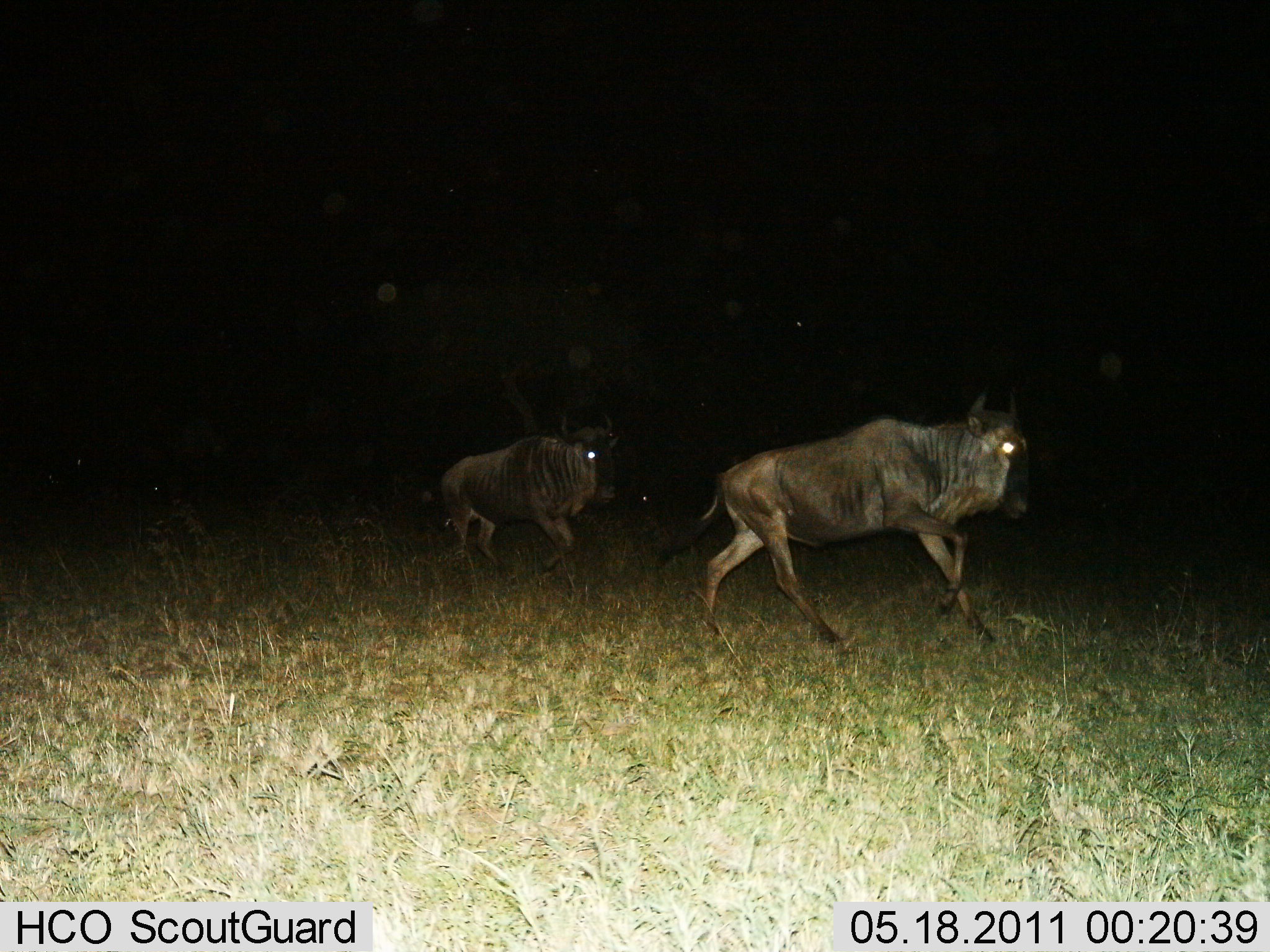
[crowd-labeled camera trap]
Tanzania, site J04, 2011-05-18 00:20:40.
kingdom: Animalia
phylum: Chordata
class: Mammalia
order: Artiodactyla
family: Bovidae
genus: Connochaetes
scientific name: Connochaetes taurinus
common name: blue wildebeest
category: wildebeest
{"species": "wildebeest (blue wildebeest) (Connochaetes taurinus)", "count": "2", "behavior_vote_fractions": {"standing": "0%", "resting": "0%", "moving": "100%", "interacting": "0%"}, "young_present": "0%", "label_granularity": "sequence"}